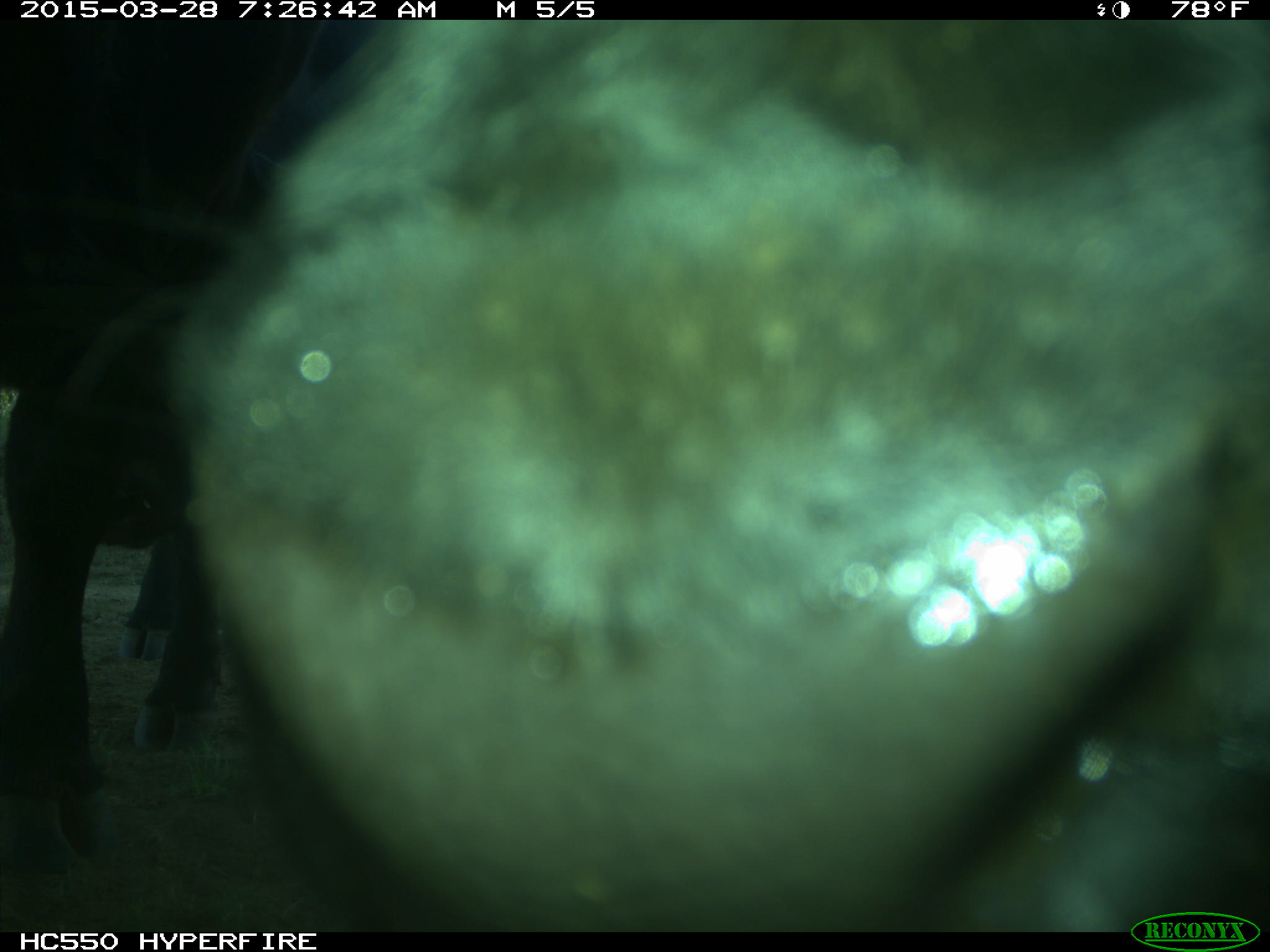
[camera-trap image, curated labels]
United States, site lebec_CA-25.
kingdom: Animalia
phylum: Chordata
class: Mammalia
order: Artiodactyla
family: Bovidae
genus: Bos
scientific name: Bos taurus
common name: domestic cow